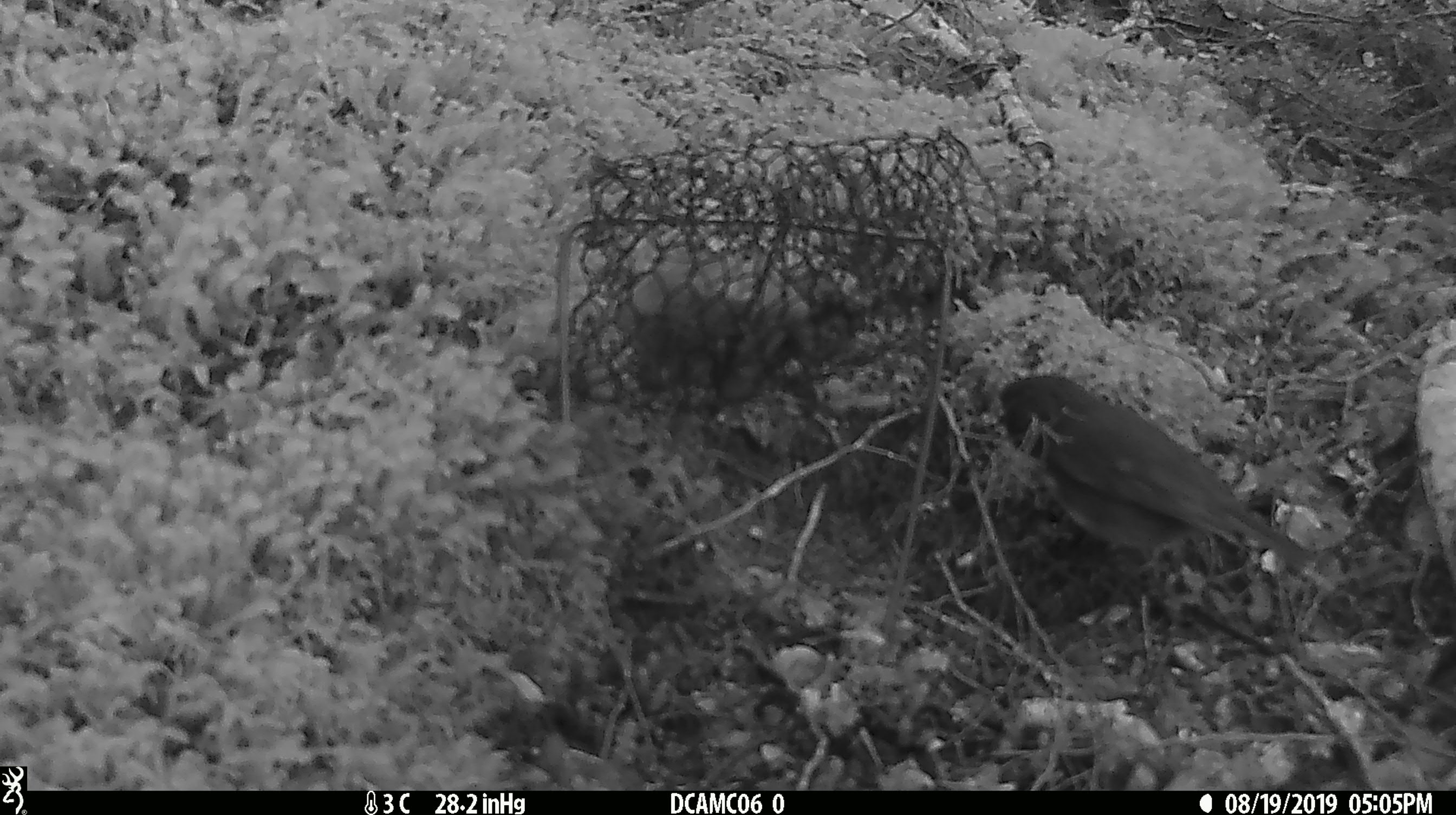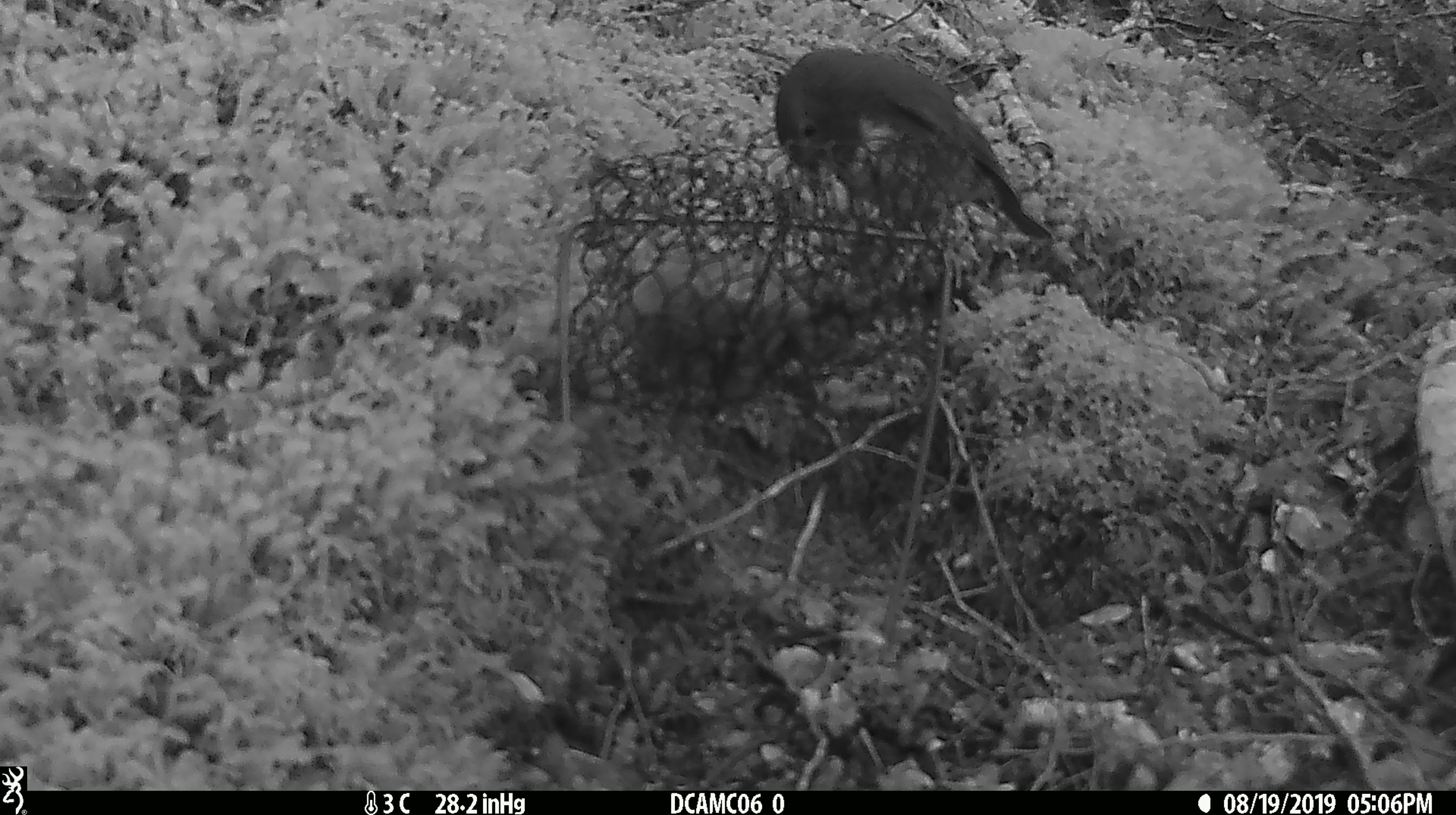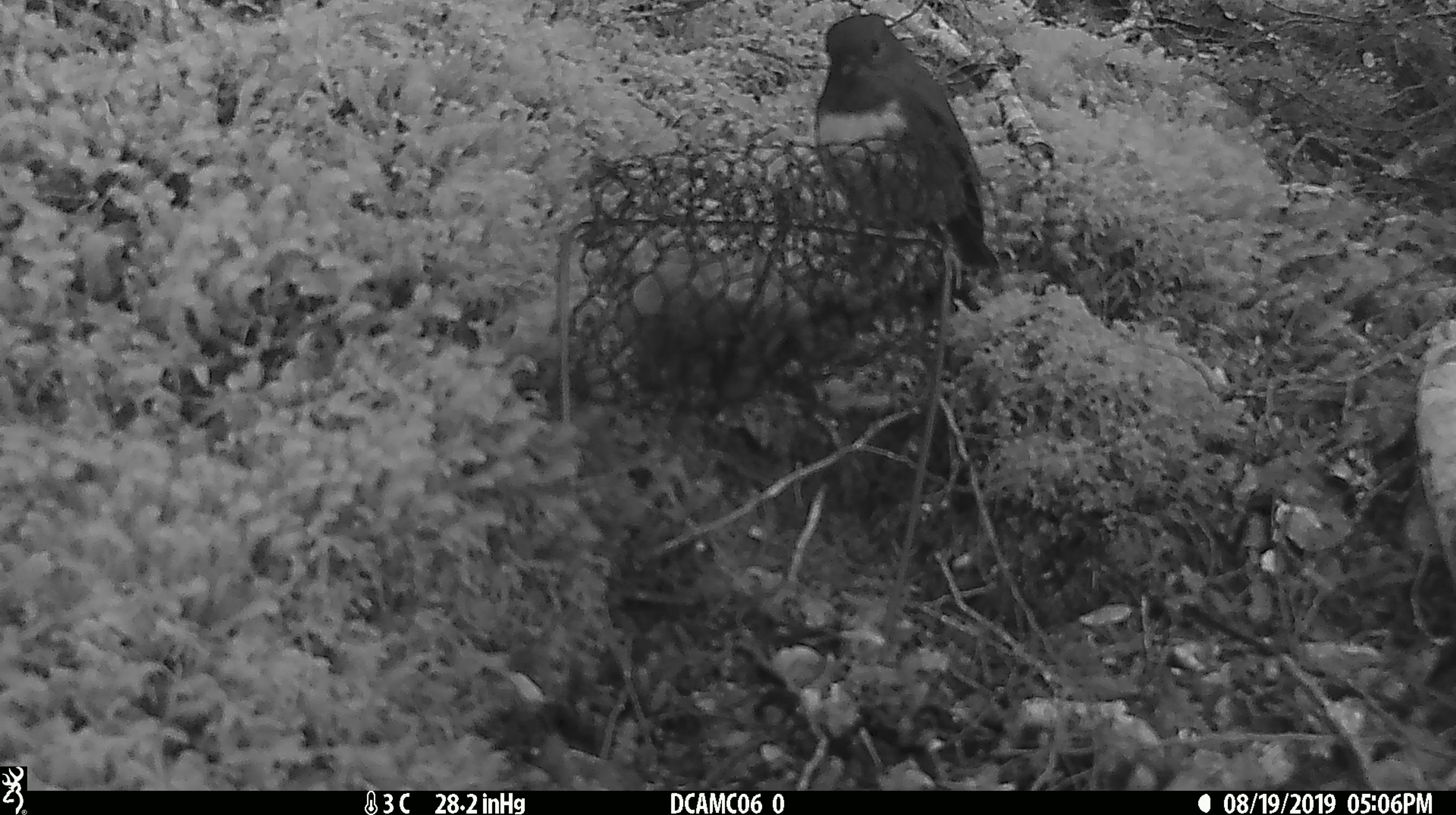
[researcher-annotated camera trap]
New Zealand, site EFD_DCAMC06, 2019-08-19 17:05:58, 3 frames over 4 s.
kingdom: Animalia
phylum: Chordata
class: Aves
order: Passeriformes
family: Petroicidae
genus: Petroica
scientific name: Petroica australis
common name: new zealand robin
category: robin